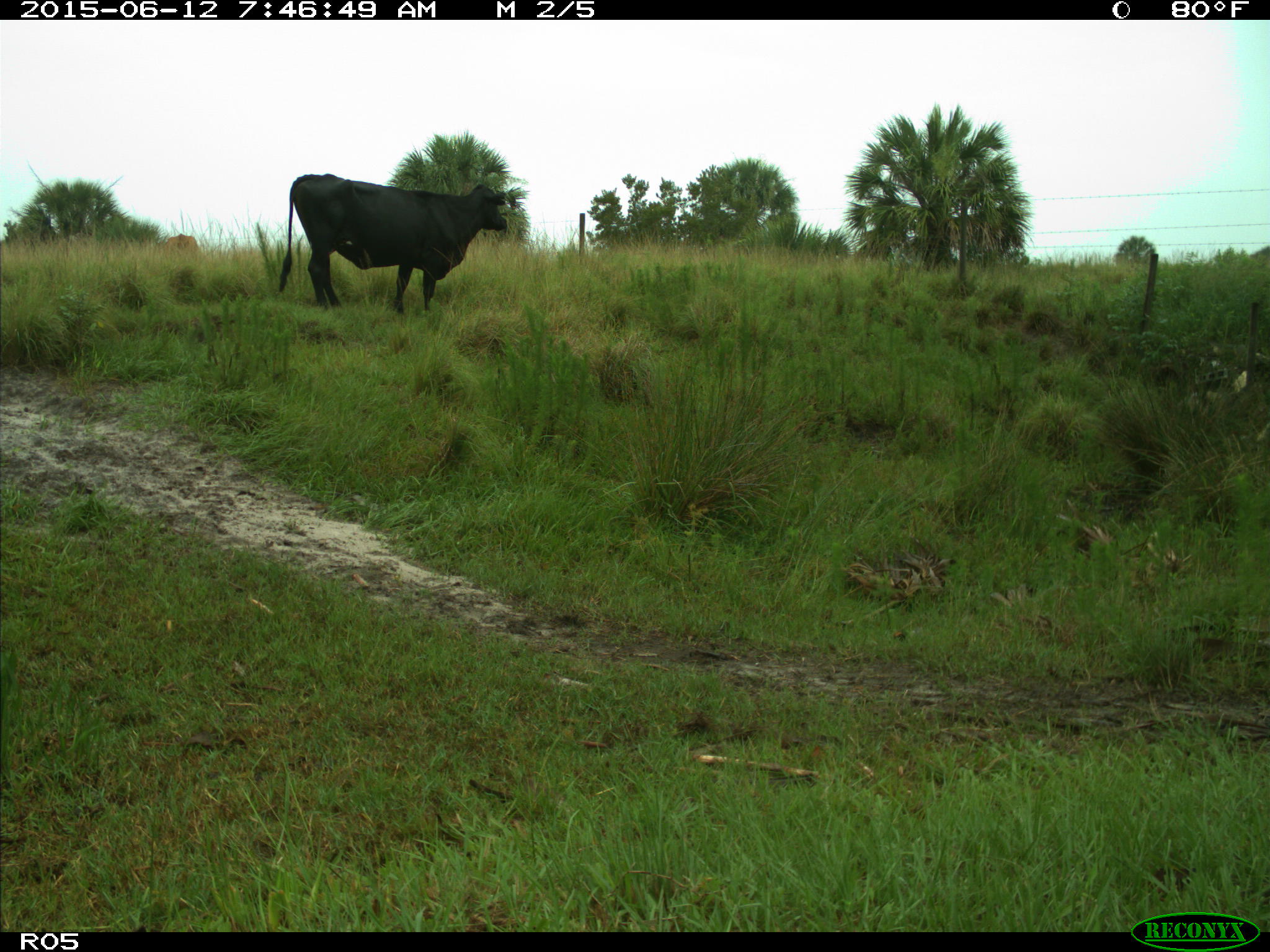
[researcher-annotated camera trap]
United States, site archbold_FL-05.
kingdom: Animalia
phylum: Chordata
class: Mammalia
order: Artiodactyla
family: Bovidae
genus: Bos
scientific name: Bos taurus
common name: domestic cow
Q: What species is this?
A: Bos taurus (domestic cow).